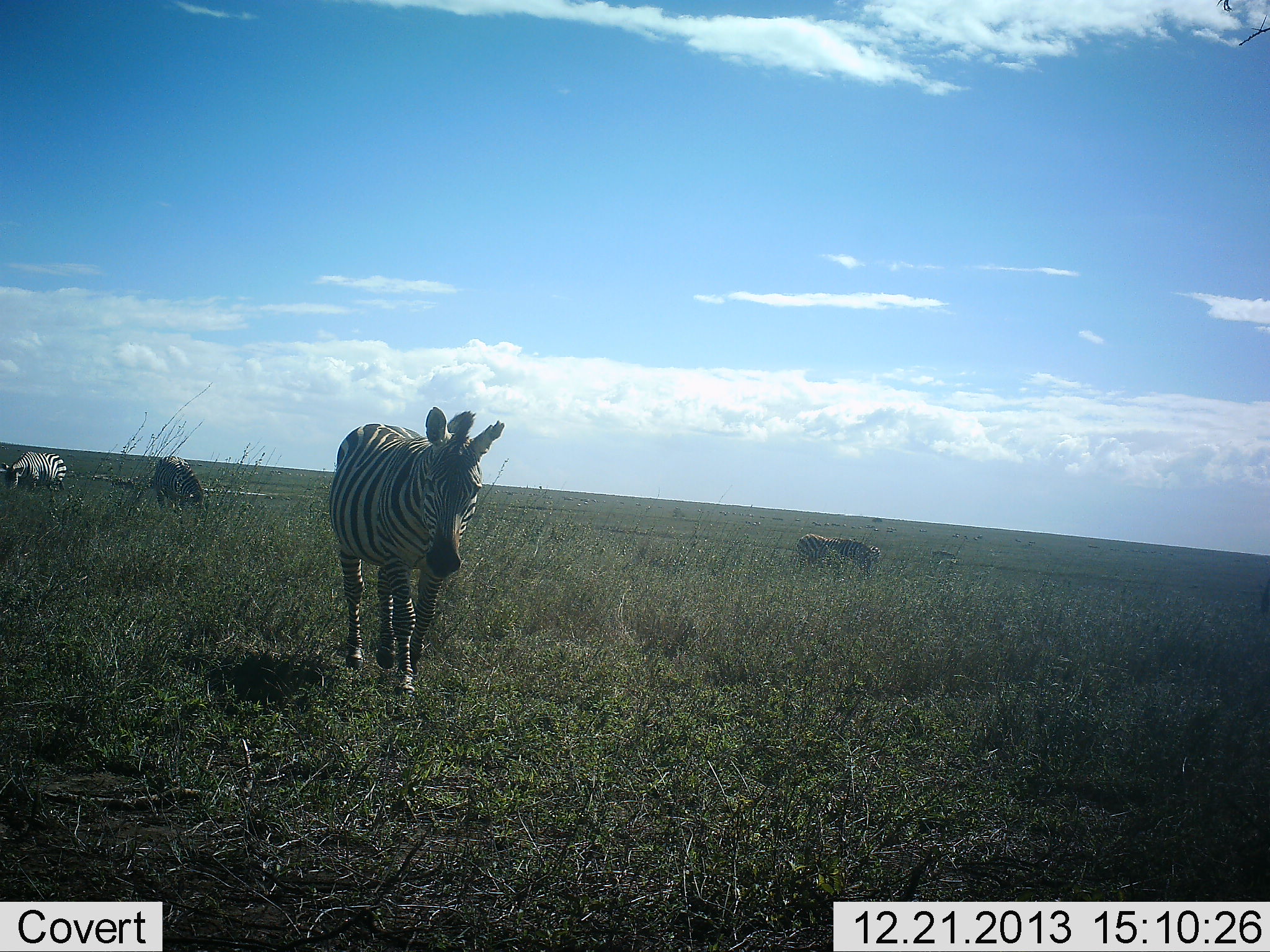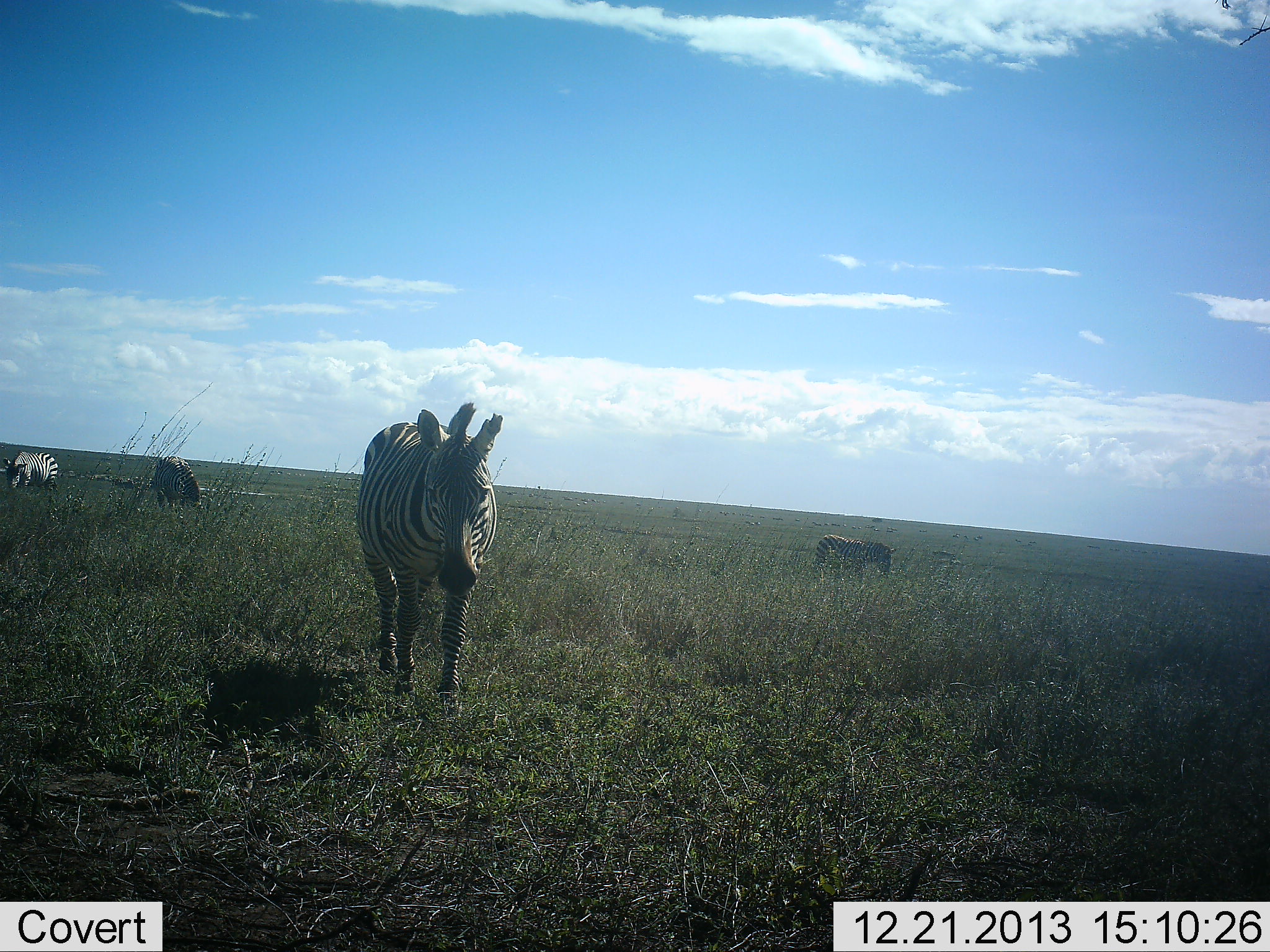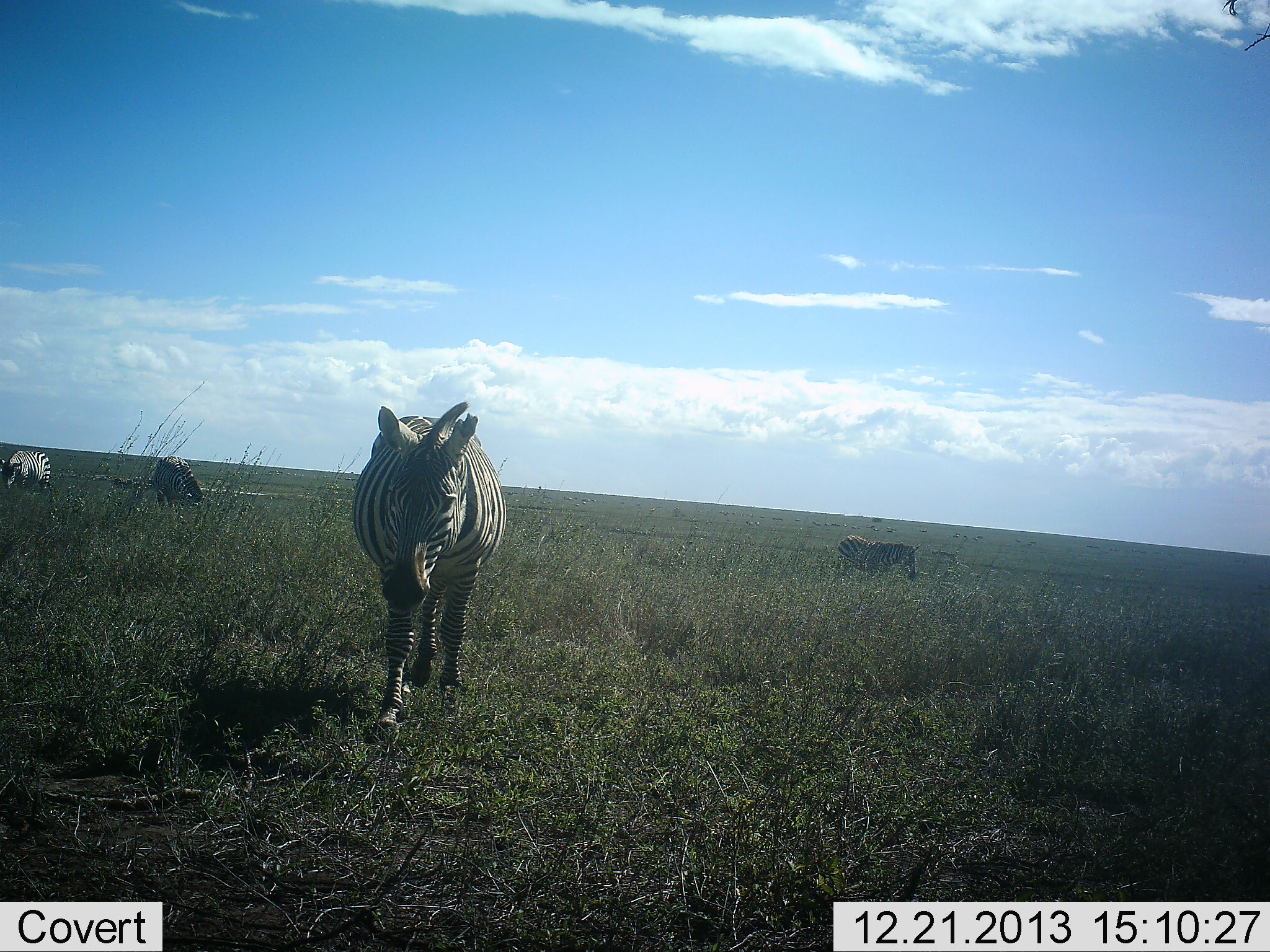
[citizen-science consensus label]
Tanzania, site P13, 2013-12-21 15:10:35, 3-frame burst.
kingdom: Animalia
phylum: Chordata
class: Mammalia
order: Perissodactyla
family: Equidae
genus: Equus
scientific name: Equus quagga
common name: plains zebra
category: zebra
Zebra (plains zebra) (Equus quagga), count 4. Behavior (volunteer vote fractions): standing 30%, resting 0%, moving 80%, interacting 0%. Young present (vote fraction): 0%. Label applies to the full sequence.